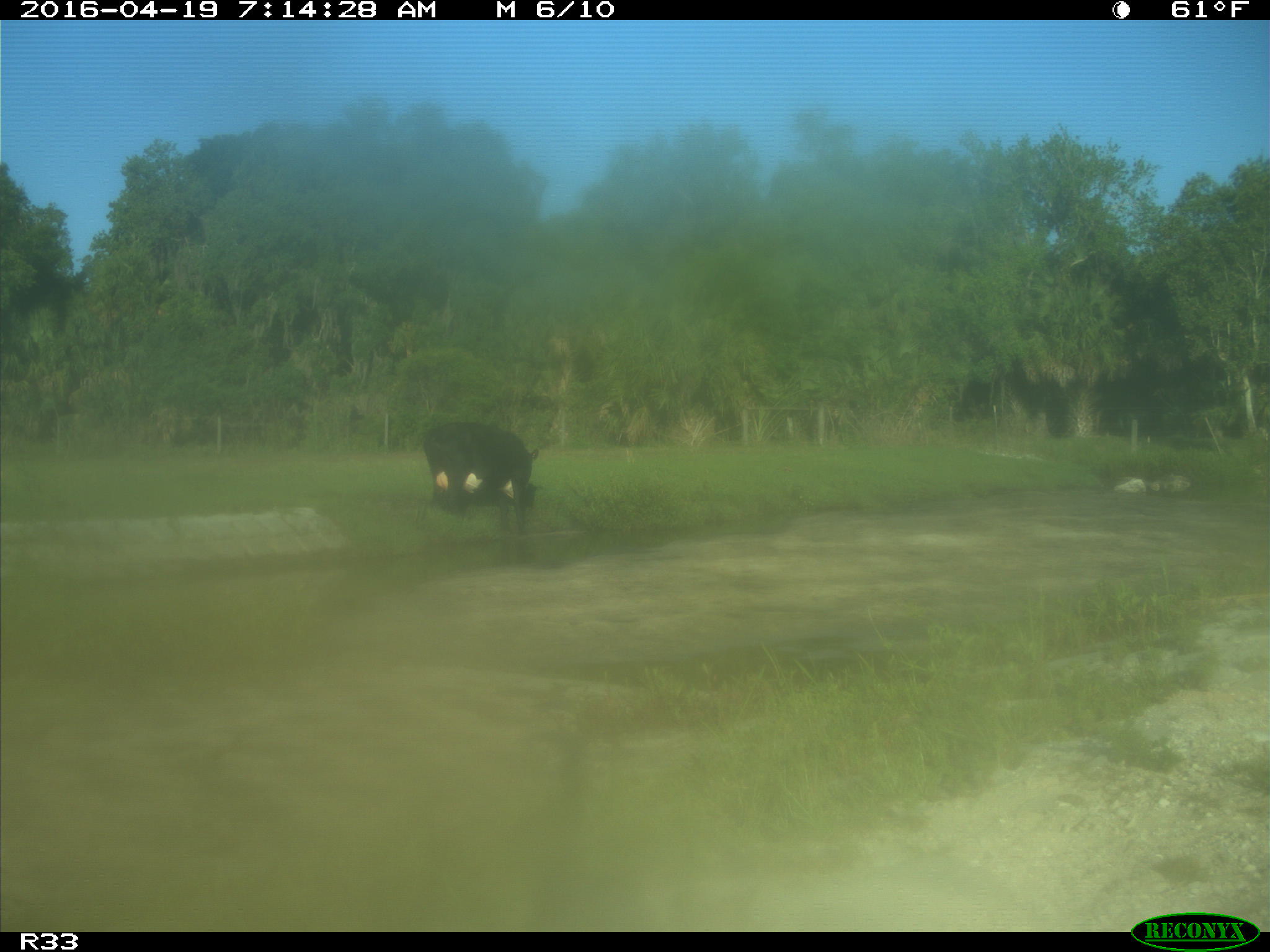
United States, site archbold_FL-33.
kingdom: Animalia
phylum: Chordata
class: Mammalia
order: Artiodactyla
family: Bovidae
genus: Bos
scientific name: Bos taurus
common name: domestic cow